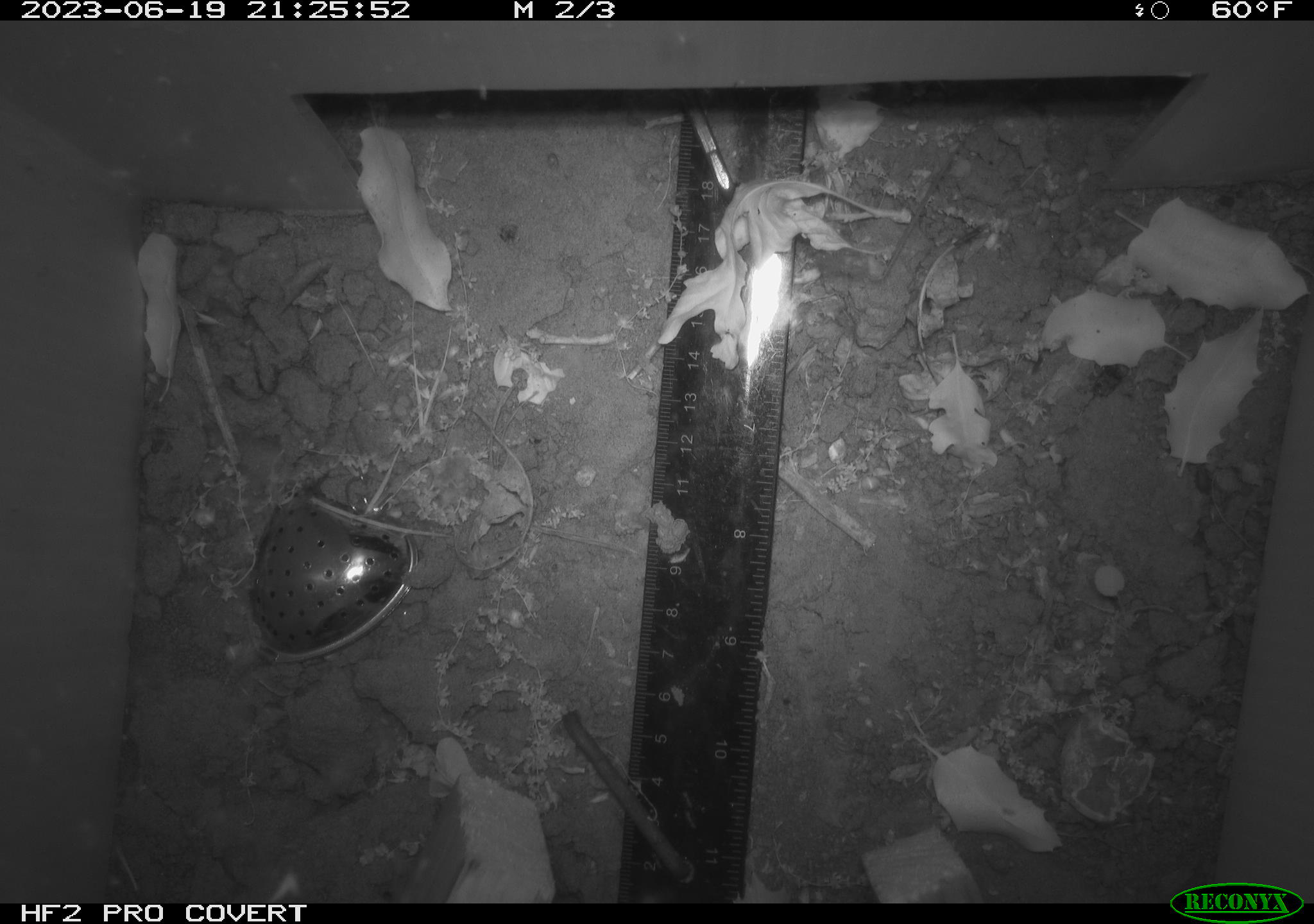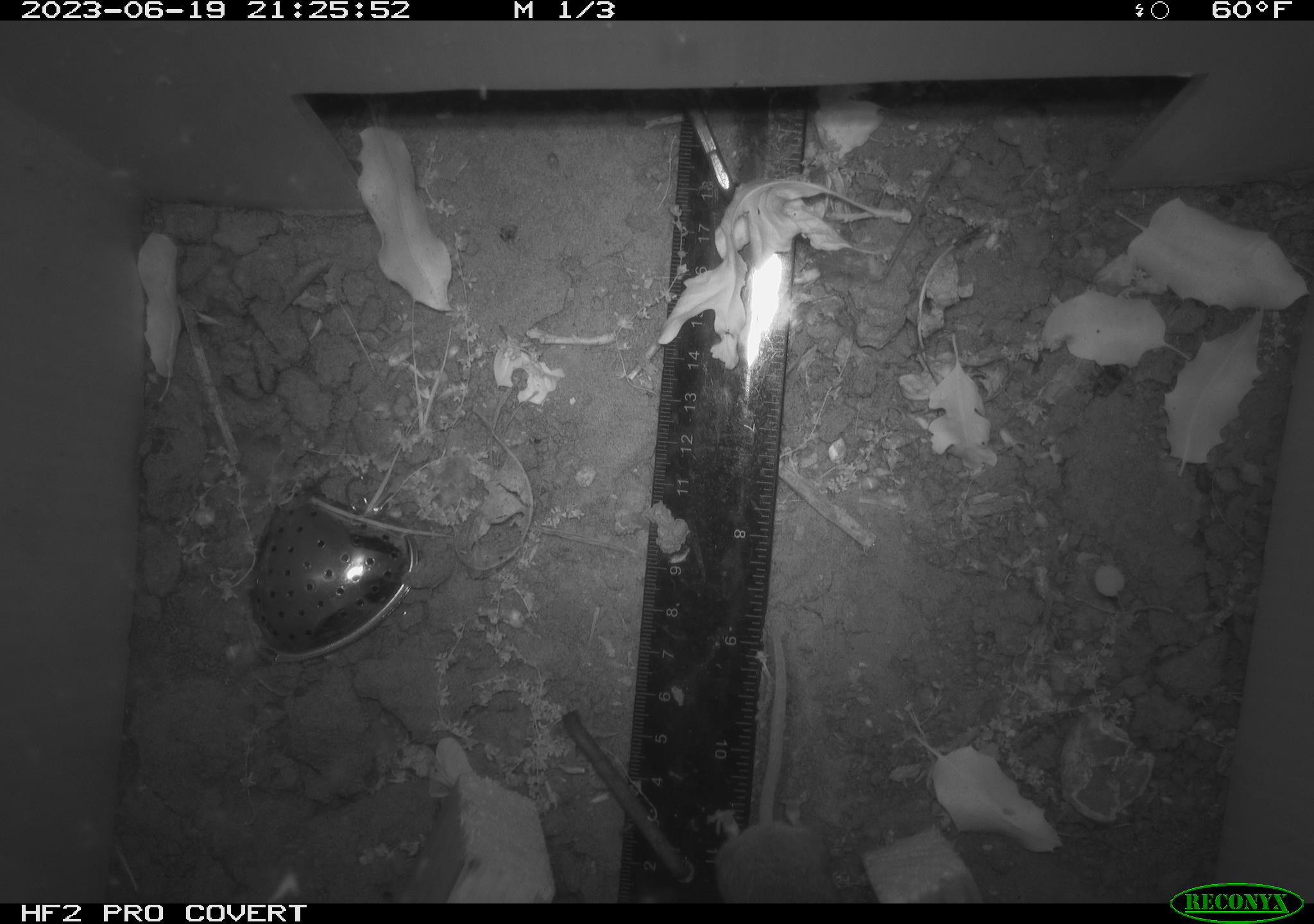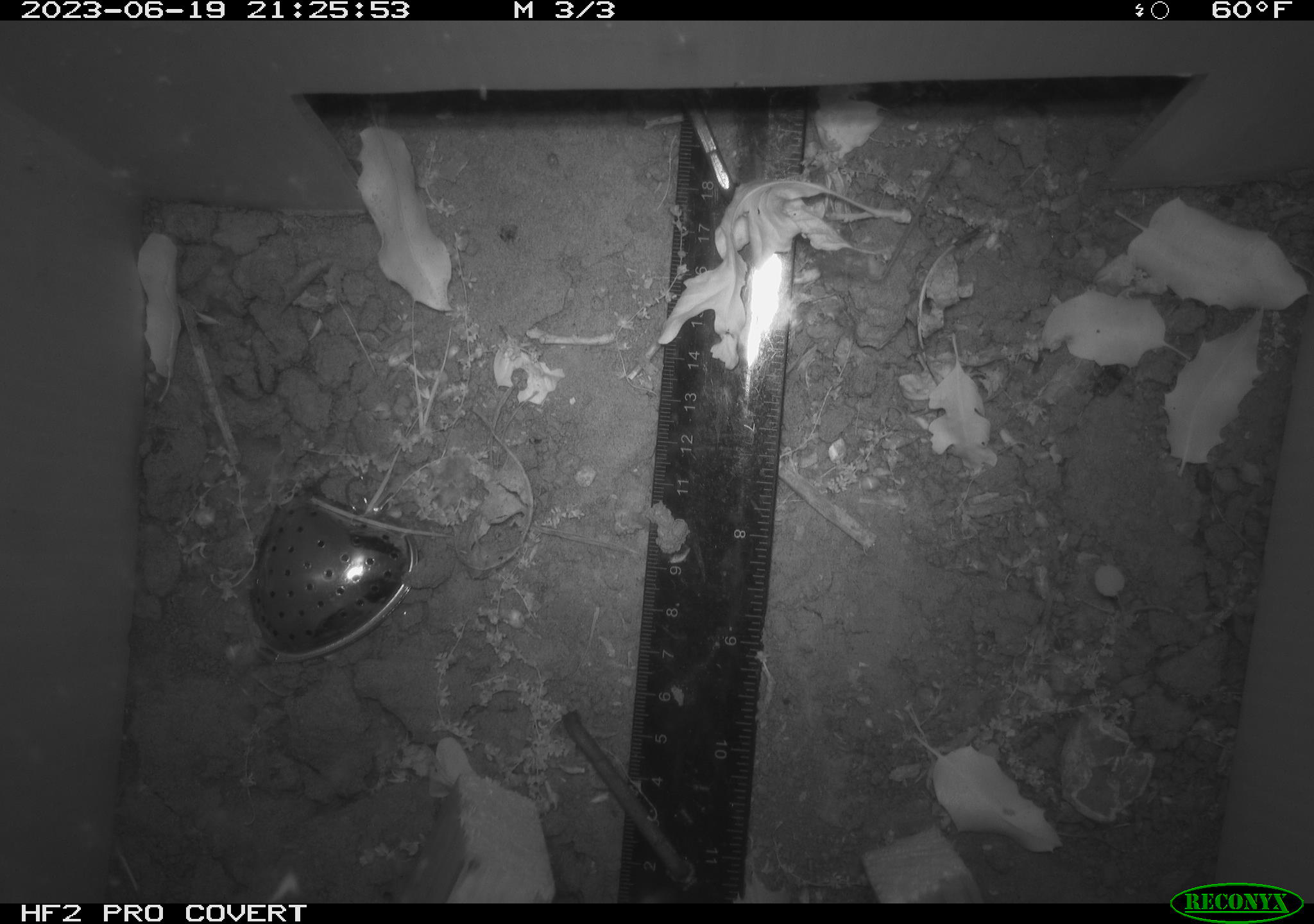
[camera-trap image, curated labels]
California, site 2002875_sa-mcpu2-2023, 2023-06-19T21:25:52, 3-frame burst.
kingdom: Animalia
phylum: Chordata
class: Mammalia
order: Rodentia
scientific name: Rodentia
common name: mouse species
Mouse species (Rodentia).